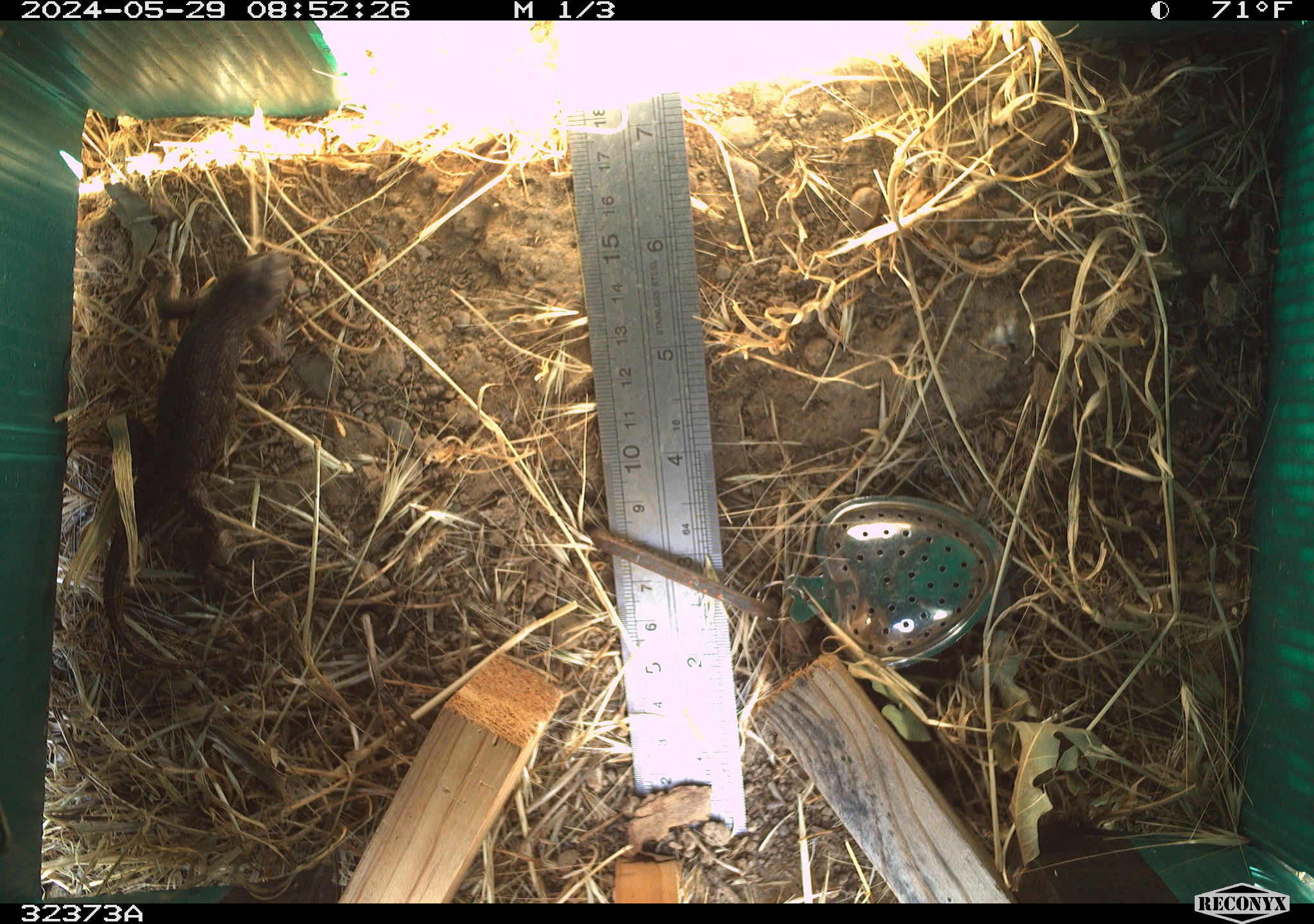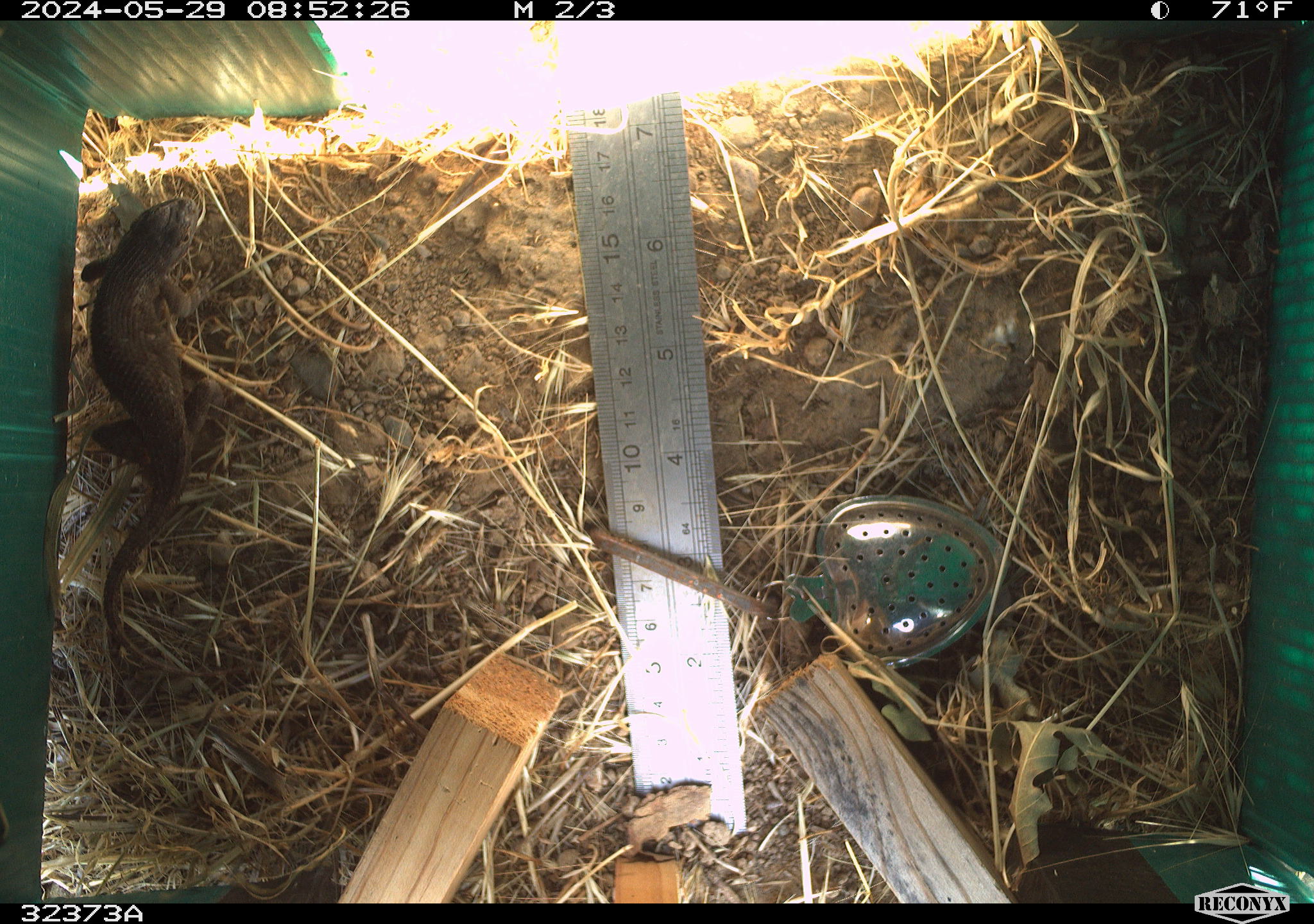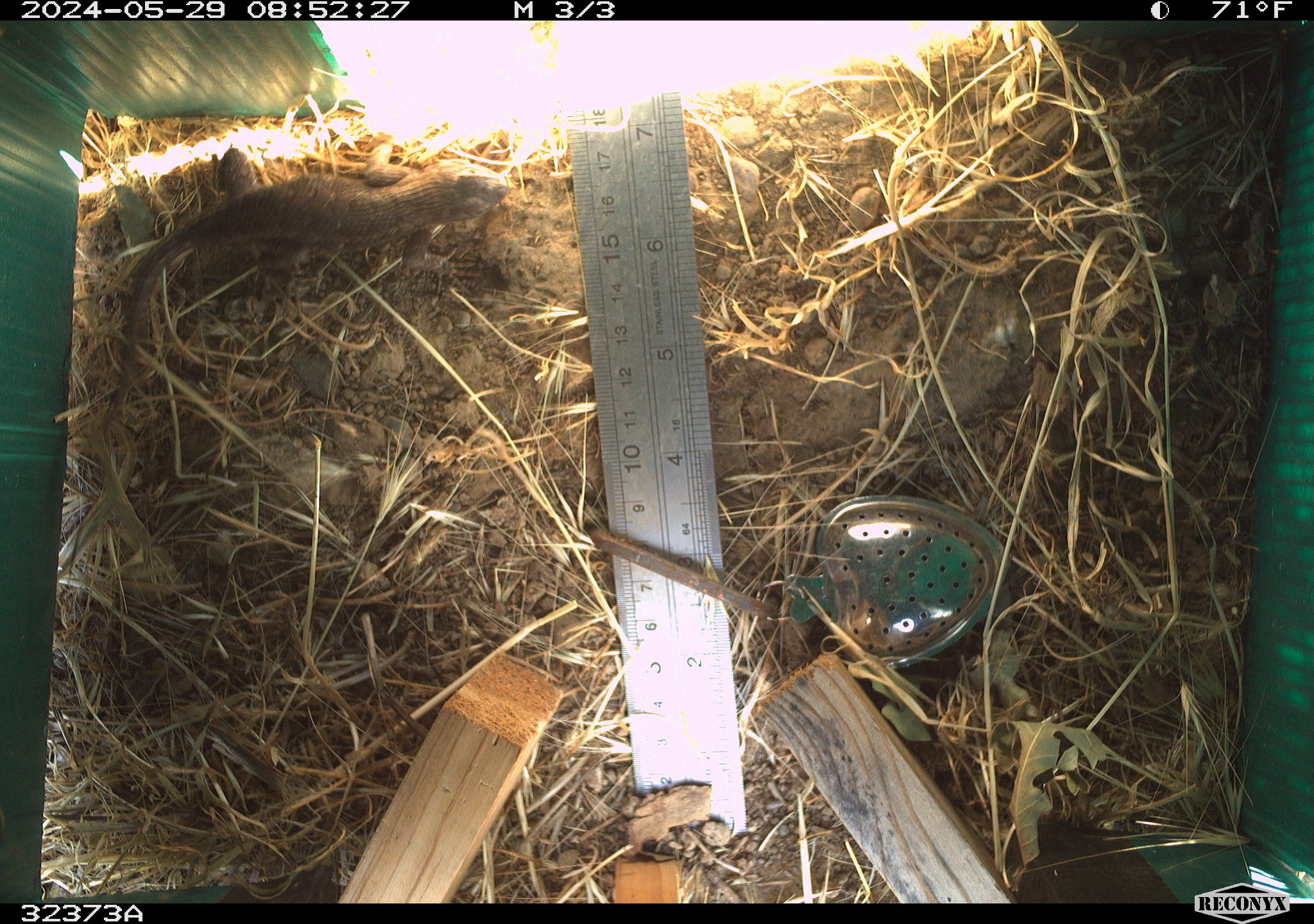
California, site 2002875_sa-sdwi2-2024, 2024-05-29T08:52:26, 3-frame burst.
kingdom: Animalia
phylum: Chordata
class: Reptilia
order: Squamata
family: Phrynosomatidae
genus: Sceloporus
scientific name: Sceloporus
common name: spiny lizards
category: sceloporus species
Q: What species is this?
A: Sceloporus species (spiny lizards) (Sceloporus).